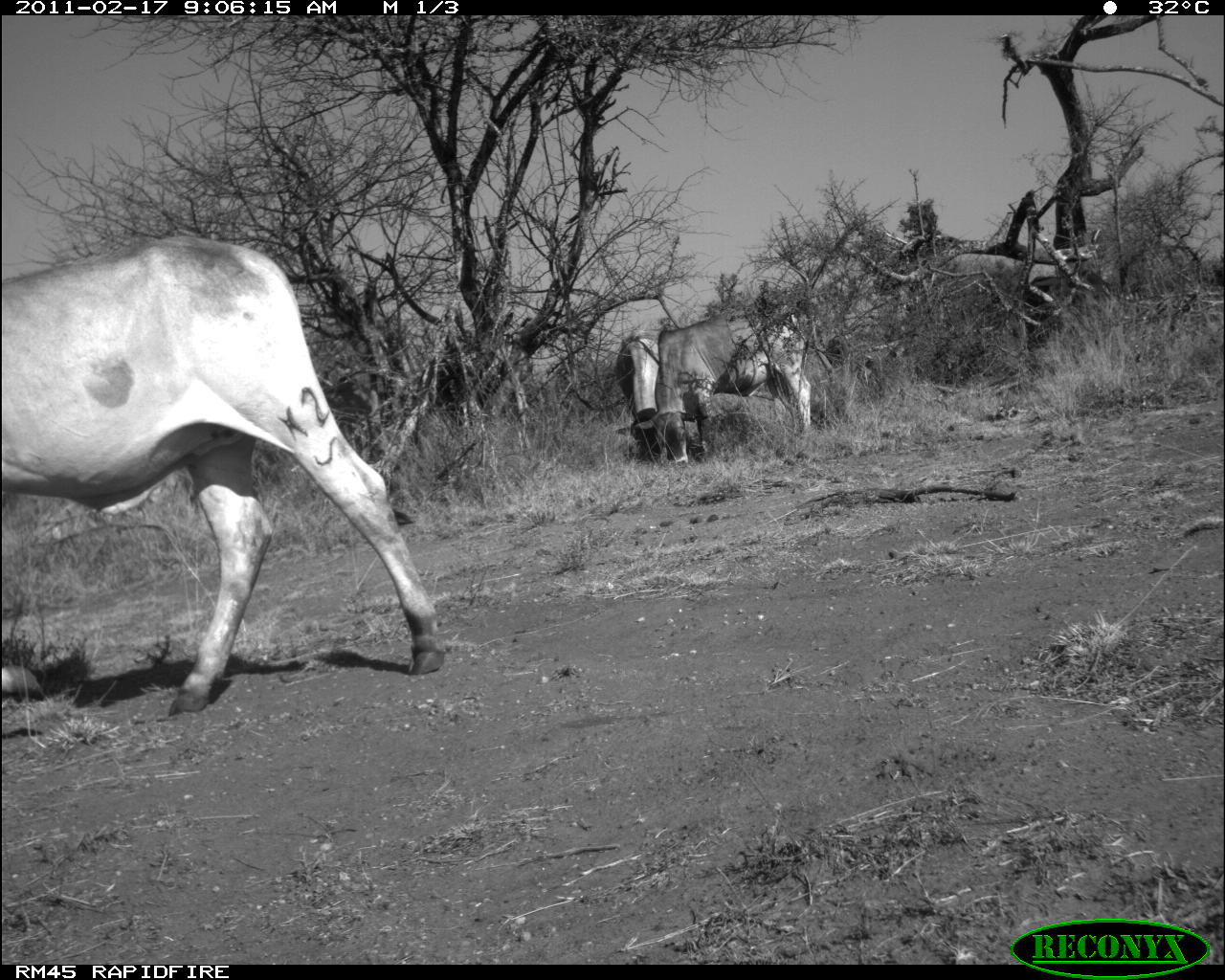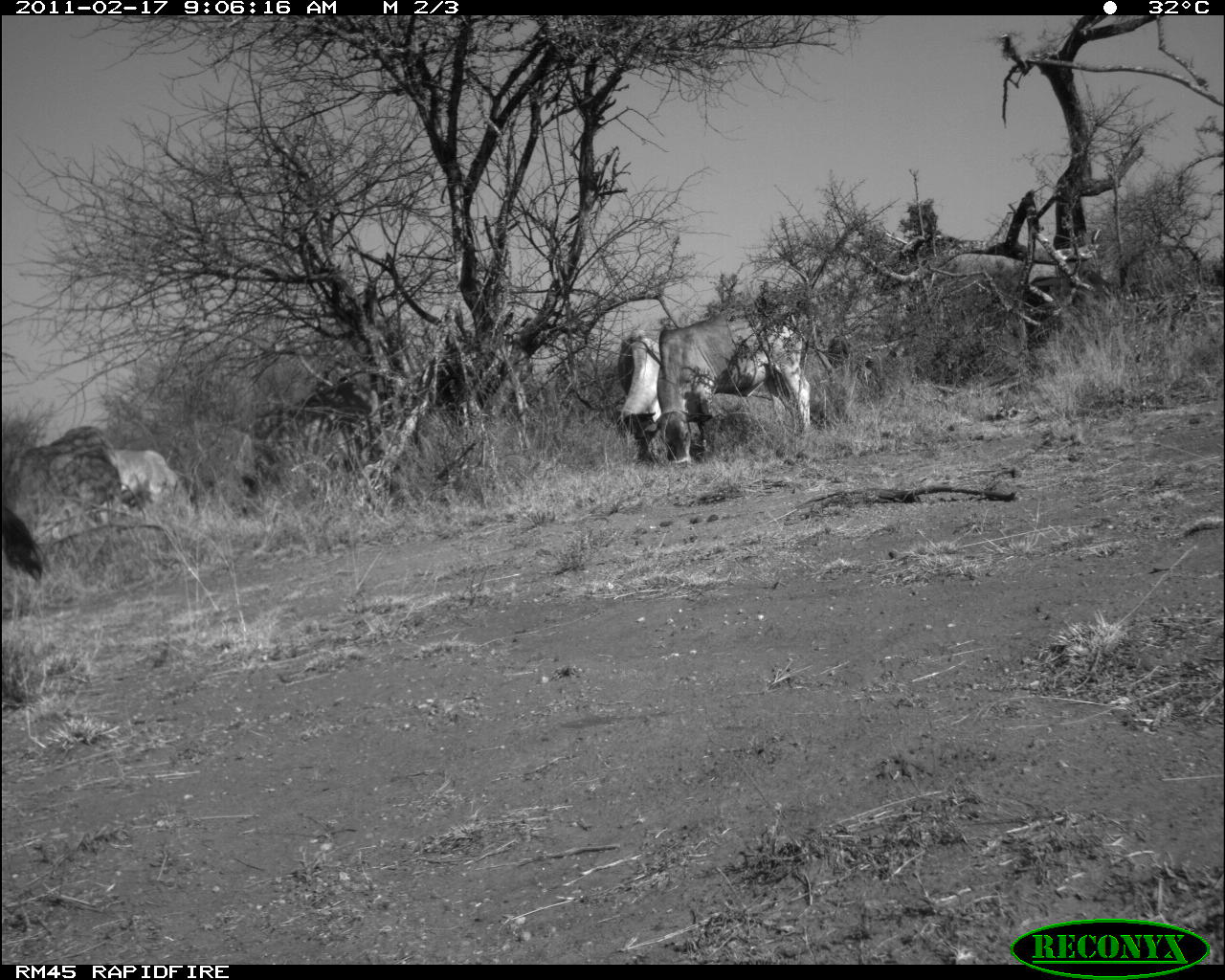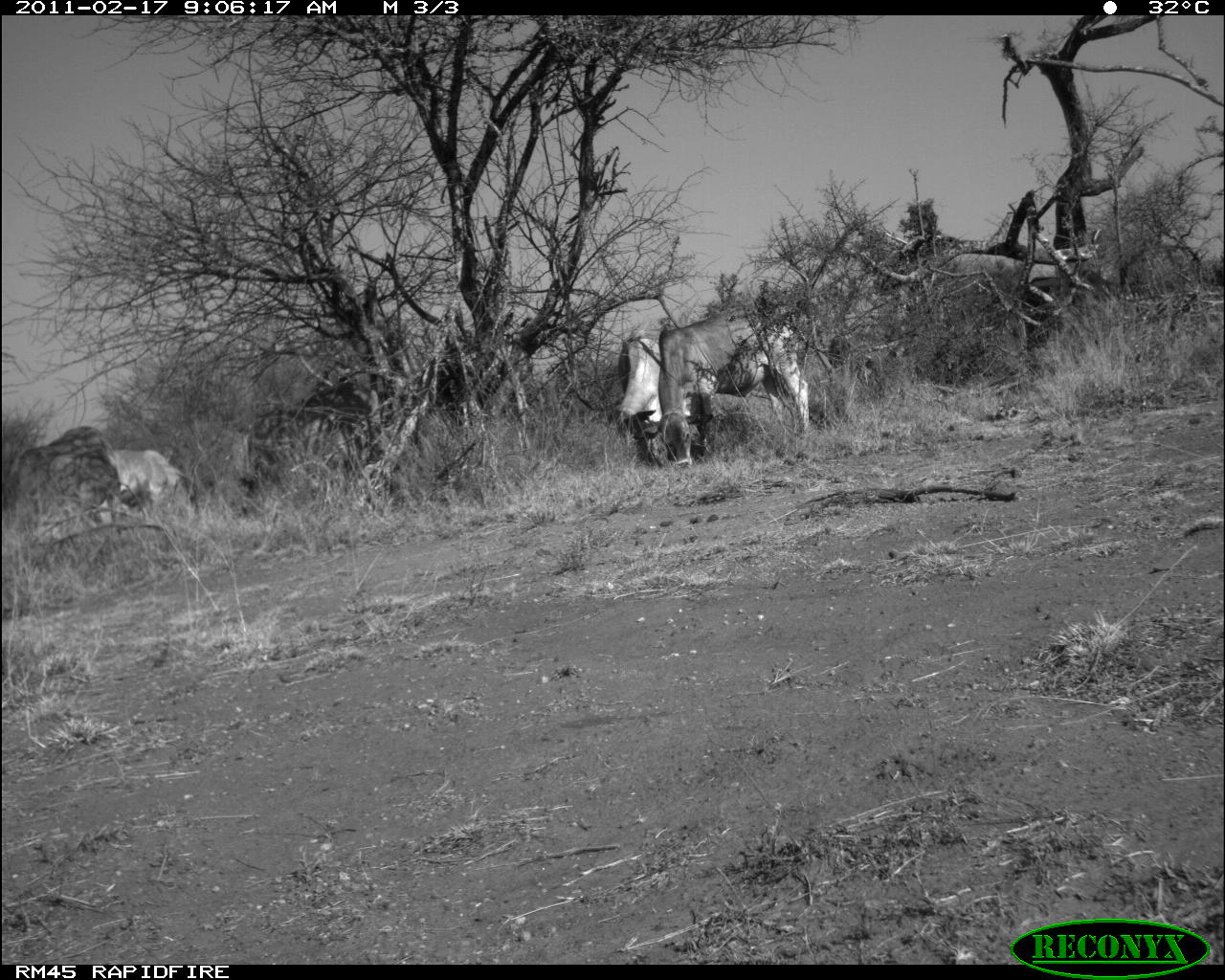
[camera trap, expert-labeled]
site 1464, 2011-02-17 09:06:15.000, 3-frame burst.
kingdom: Animalia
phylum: Chordata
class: Mammalia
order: Artiodactyla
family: Bovidae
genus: Bos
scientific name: Bos taurus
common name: domestic cattle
Bos taurus (domestic cattle), count 4.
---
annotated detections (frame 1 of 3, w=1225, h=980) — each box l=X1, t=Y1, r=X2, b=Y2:
bos taurus: l=1, t=233, r=444, b=717; l=631, t=309, r=813, b=474; l=613, t=334, r=661, b=455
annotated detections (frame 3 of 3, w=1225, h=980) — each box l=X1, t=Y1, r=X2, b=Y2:
bos taurus: l=632, t=306, r=810, b=469; l=0, t=424, r=123, b=560; l=104, t=445, r=198, b=536; l=612, t=335, r=665, b=468